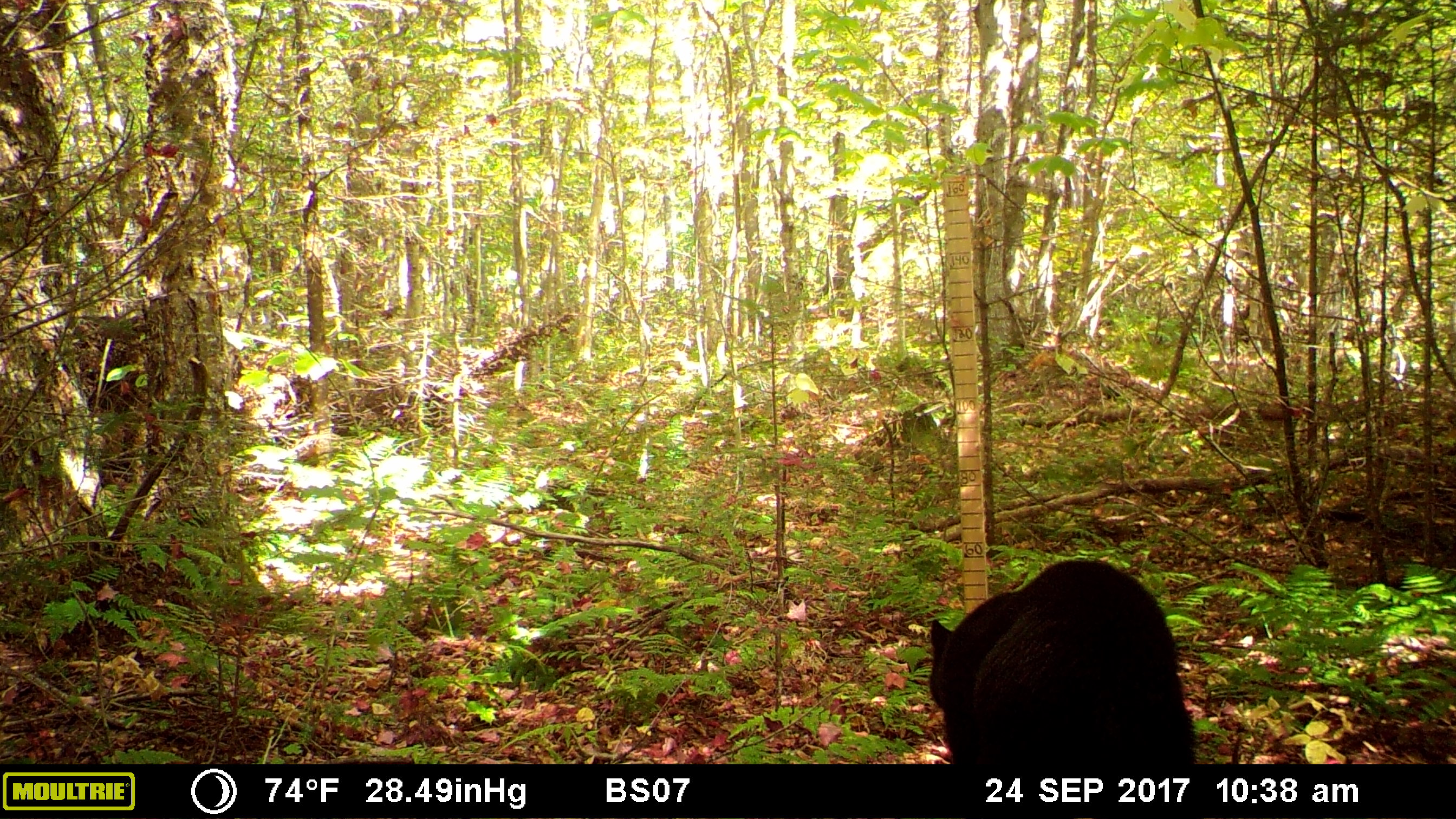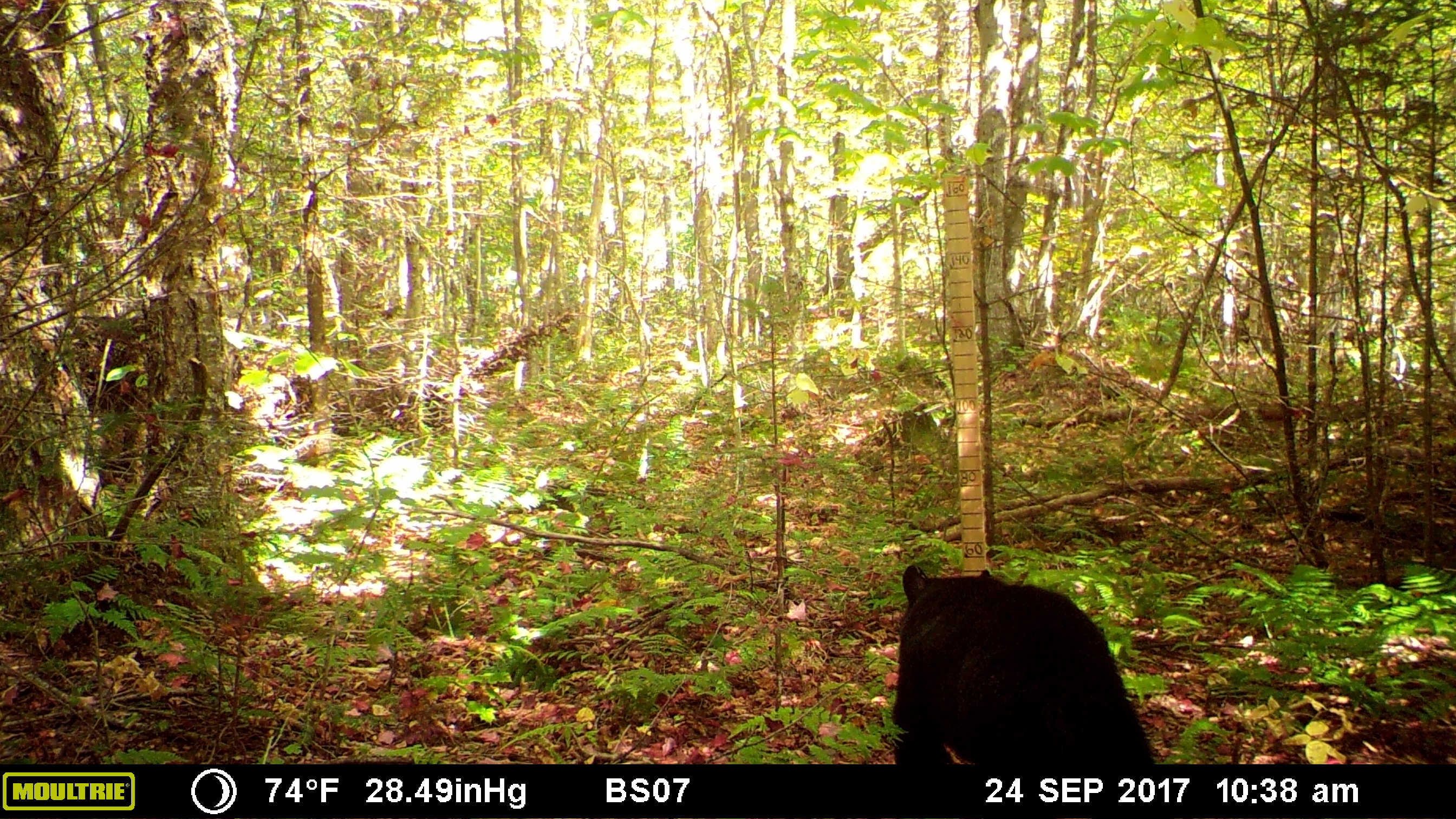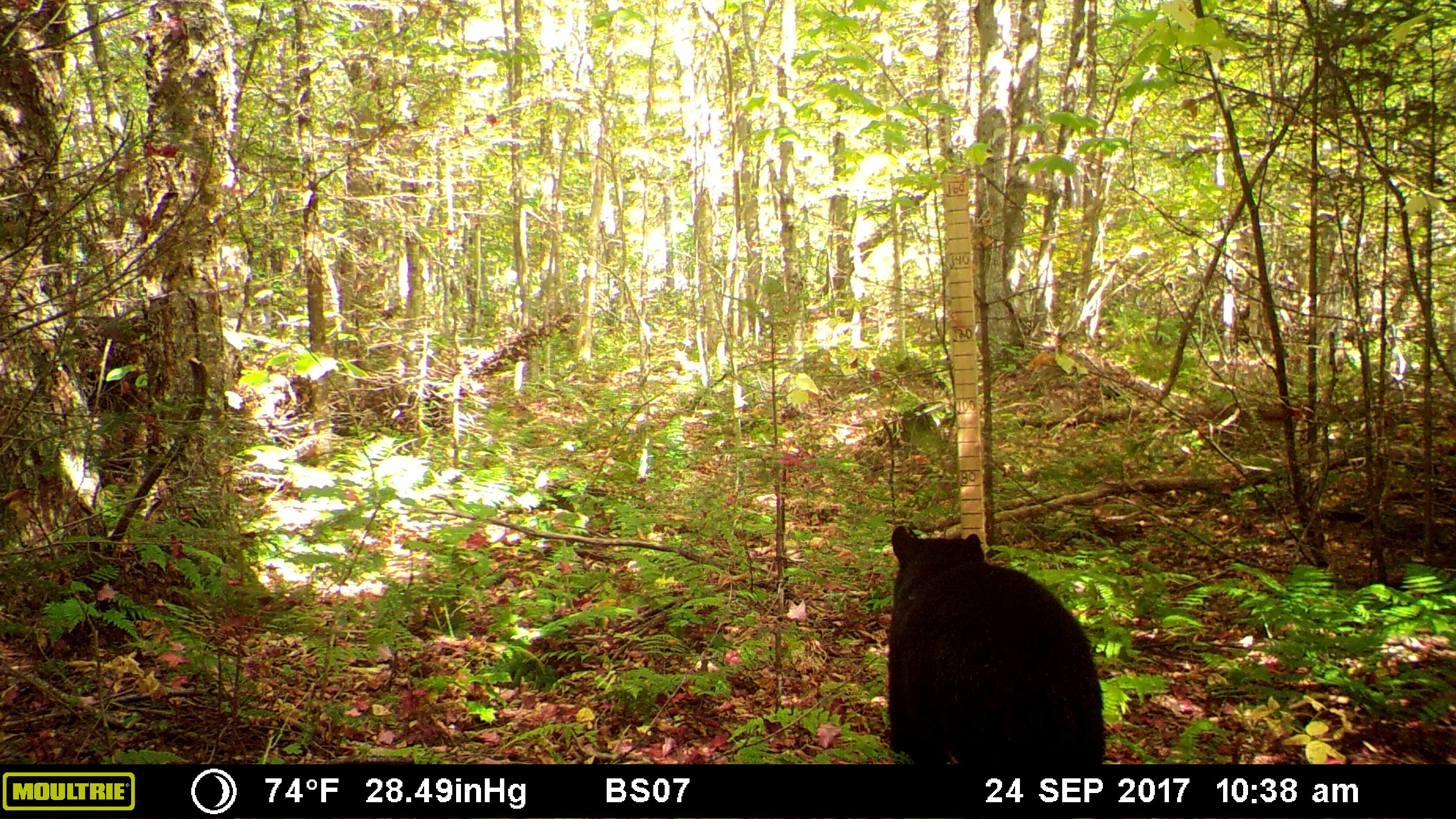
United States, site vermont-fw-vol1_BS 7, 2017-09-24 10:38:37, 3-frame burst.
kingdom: Animalia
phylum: Chordata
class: Mammalia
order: Carnivora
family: Ursidae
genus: Ursus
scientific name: Ursus americanus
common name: black bear